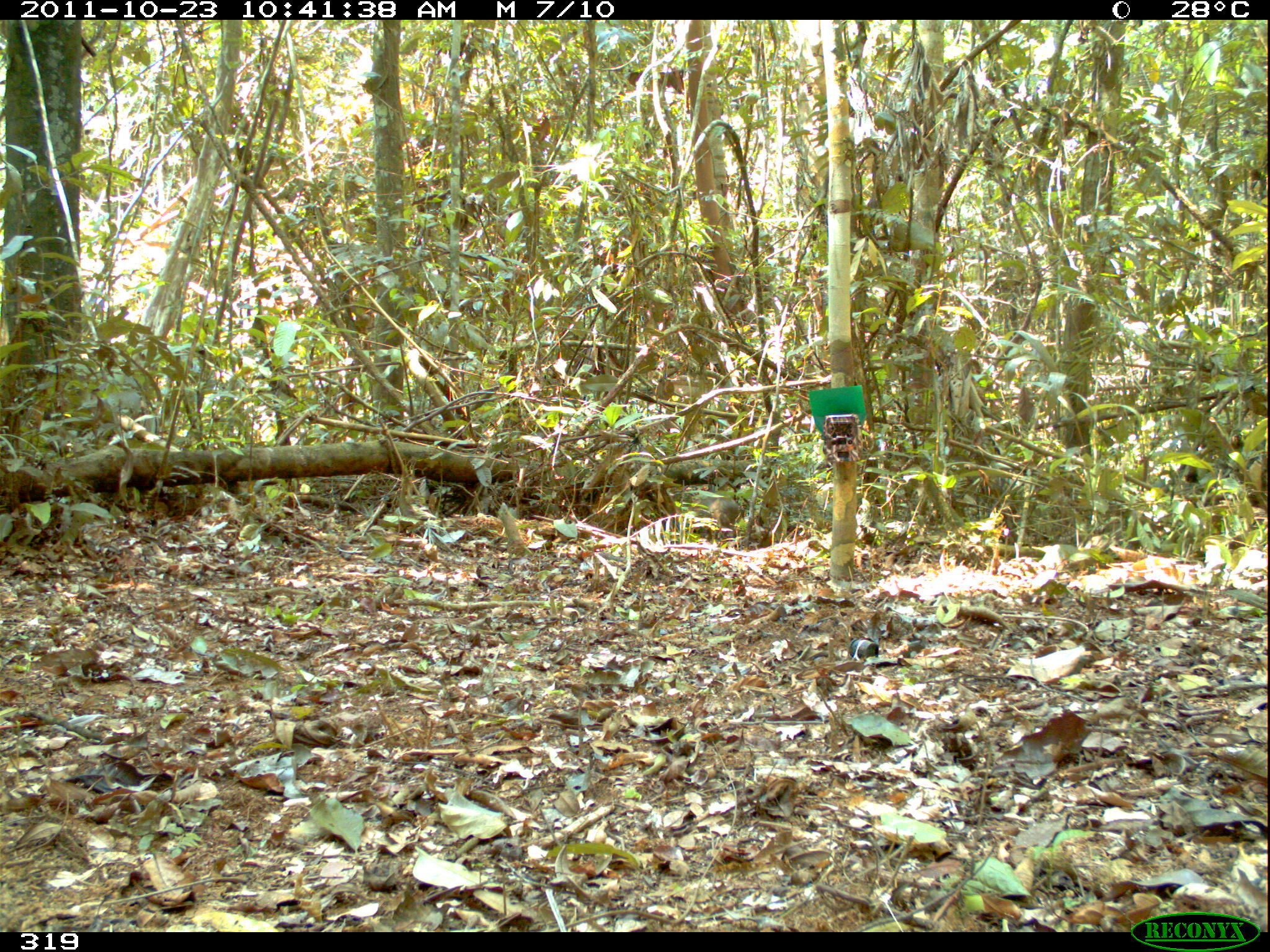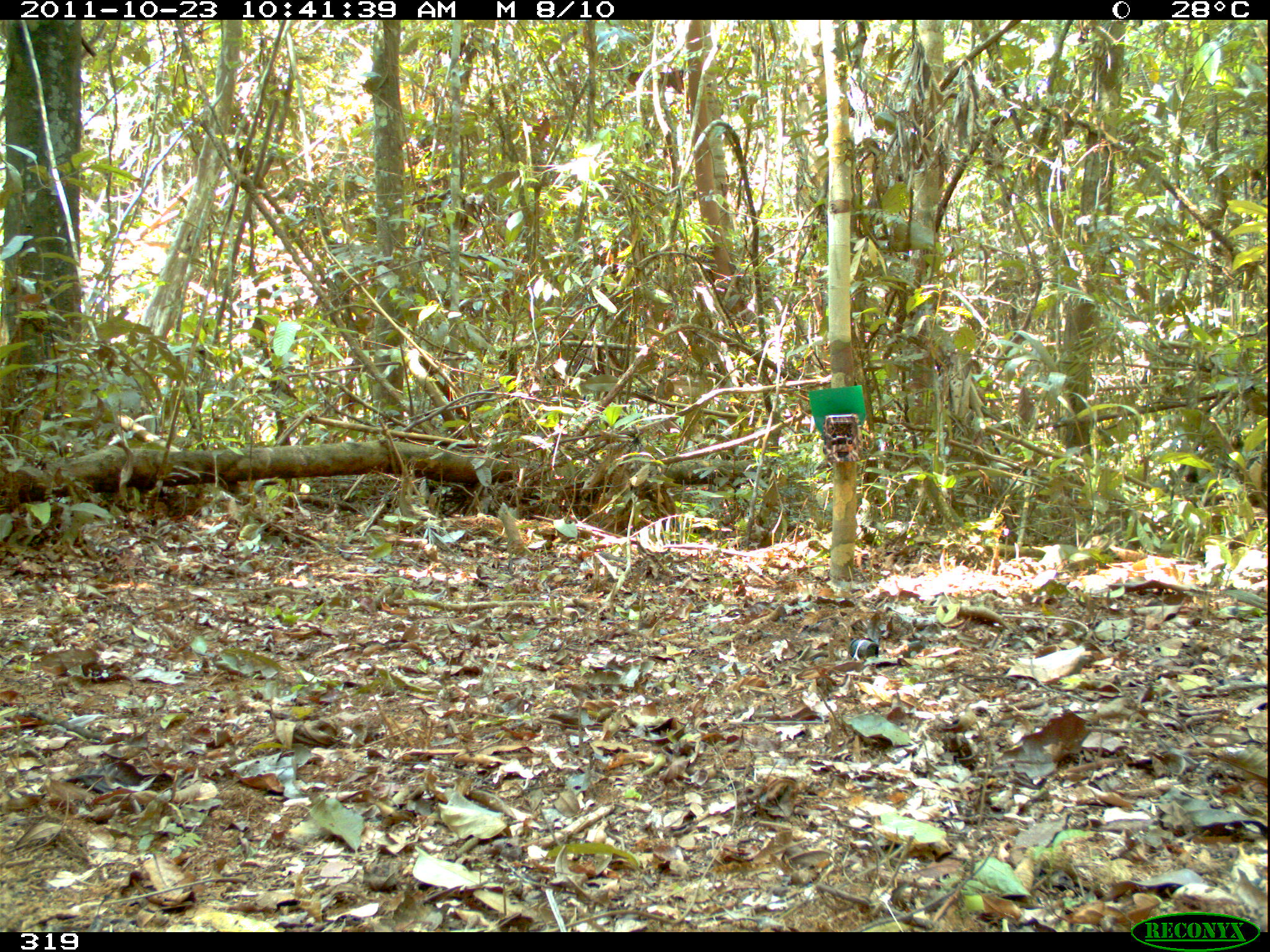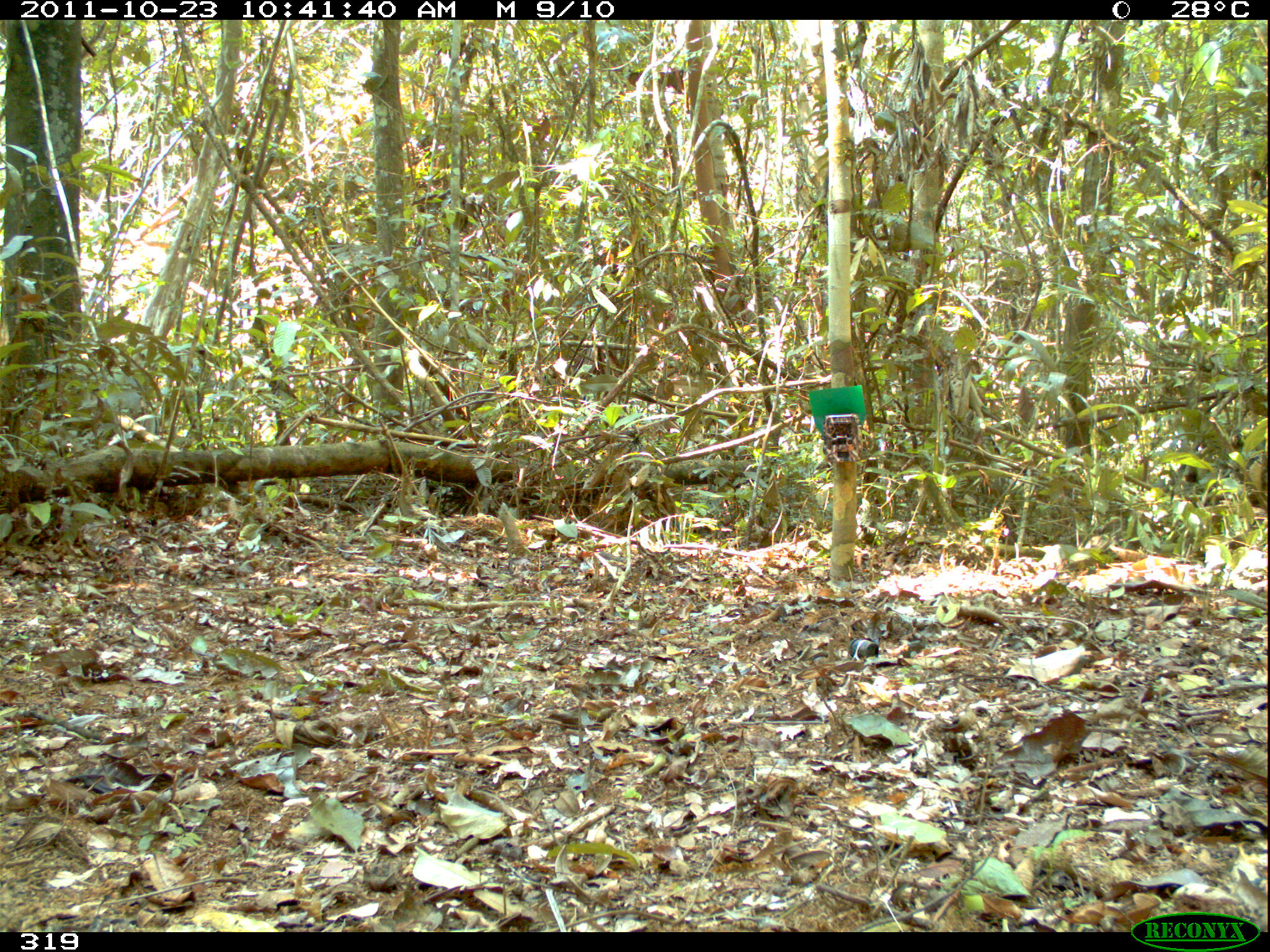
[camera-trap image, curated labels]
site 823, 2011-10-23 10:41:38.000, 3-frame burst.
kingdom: Animalia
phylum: Chordata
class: Mammalia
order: Artiodactyla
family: Tayassuidae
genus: Pecari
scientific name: Pecari tajacu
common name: collared peccary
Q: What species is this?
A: Pecari tajacu (collared peccary).